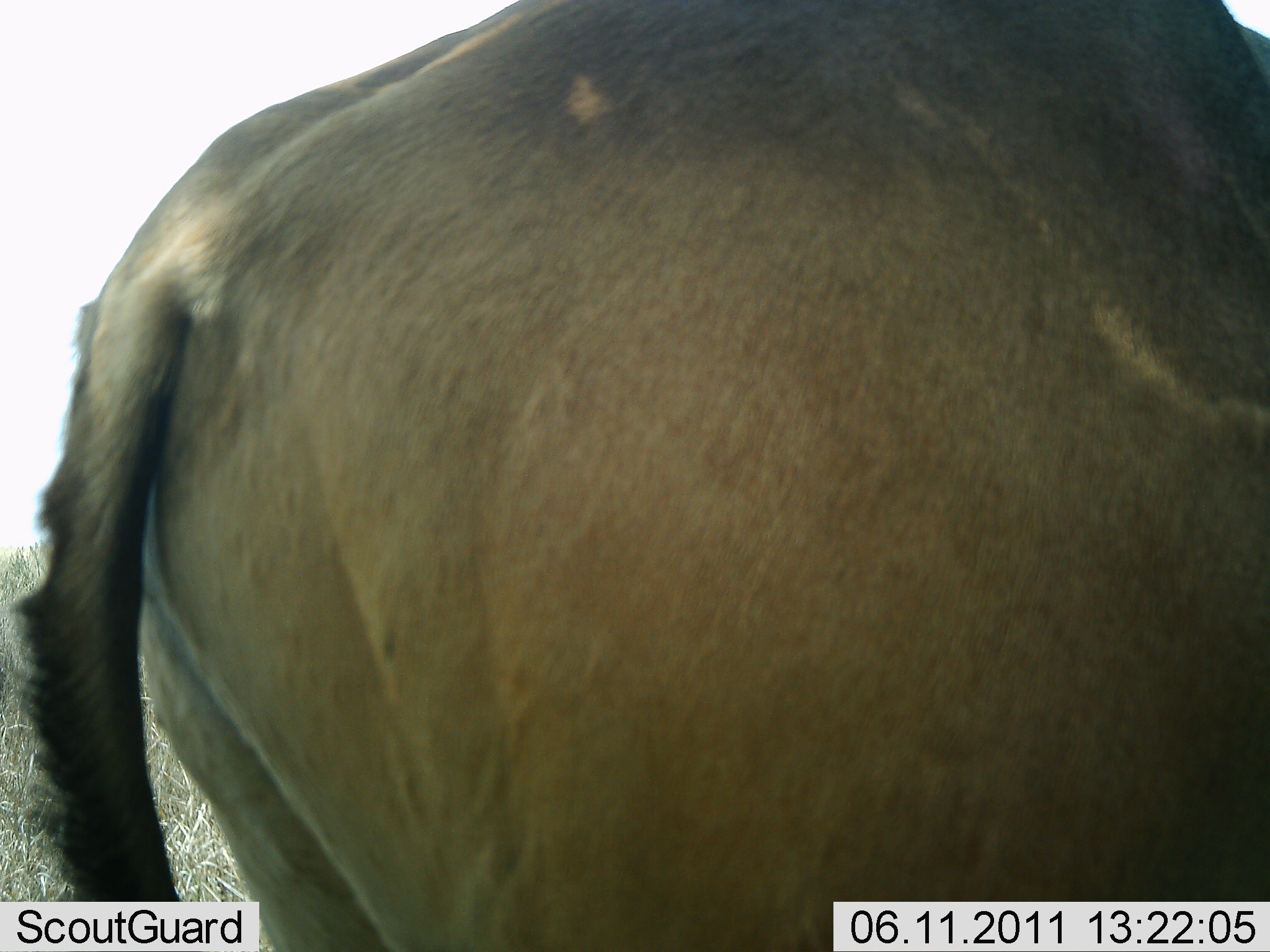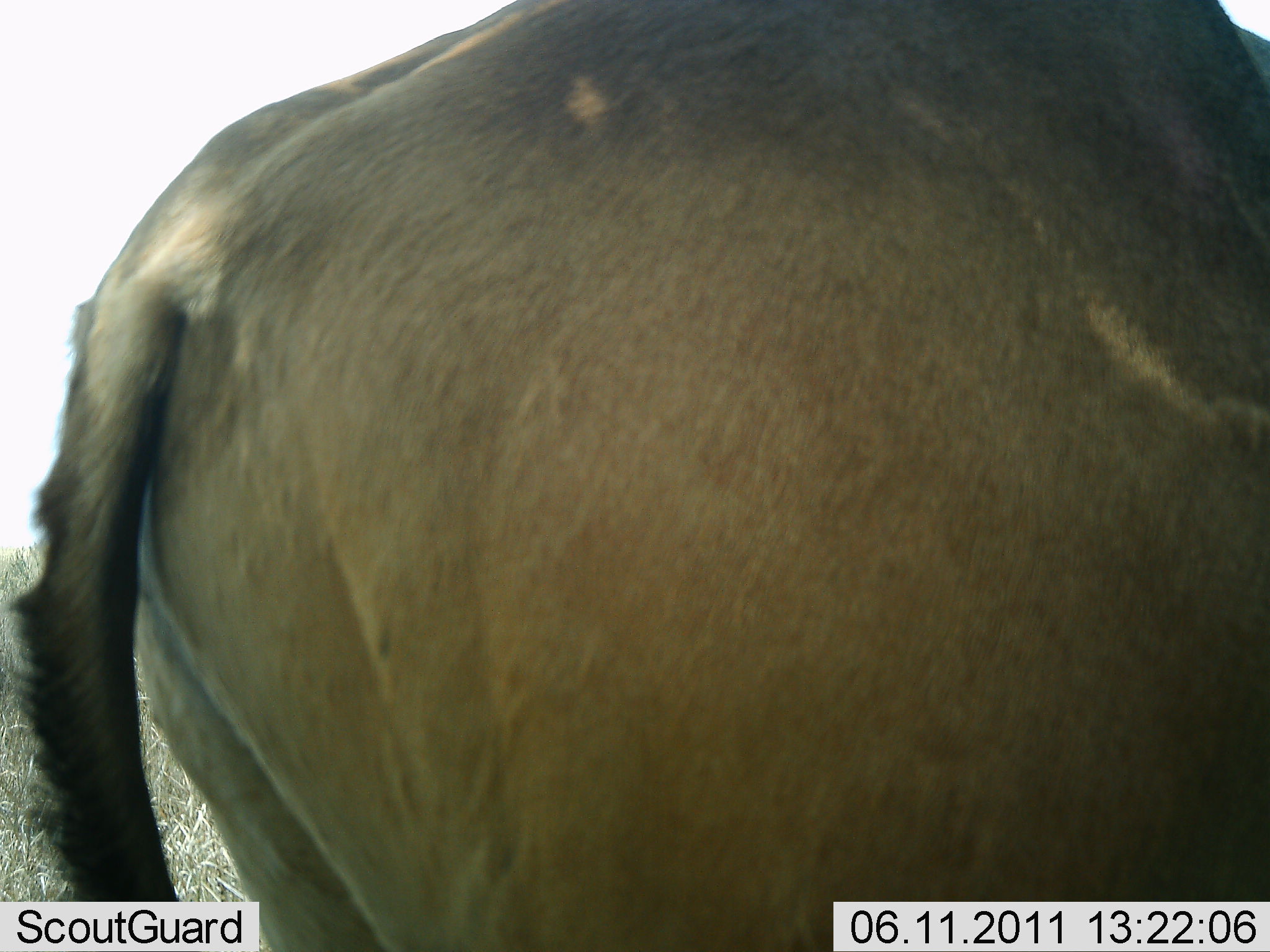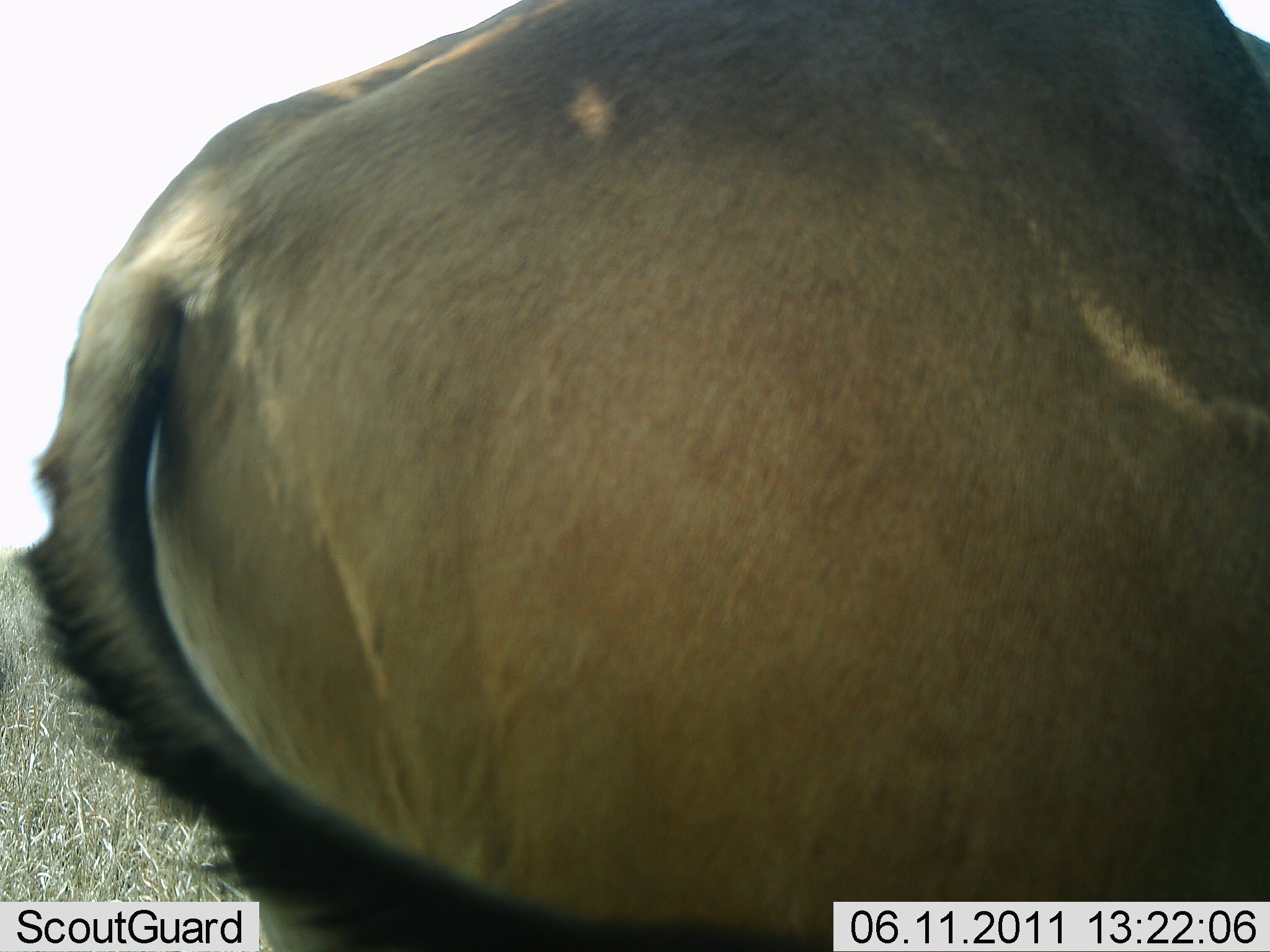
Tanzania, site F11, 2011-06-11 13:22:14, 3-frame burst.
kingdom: Animalia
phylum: Chordata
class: Mammalia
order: Artiodactyla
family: Bovidae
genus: Connochaetes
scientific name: Connochaetes taurinus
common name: blue wildebeest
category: wildebeest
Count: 1.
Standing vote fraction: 100%.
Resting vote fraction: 0%.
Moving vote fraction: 0%.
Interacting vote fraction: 0%.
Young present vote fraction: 0%.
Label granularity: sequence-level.